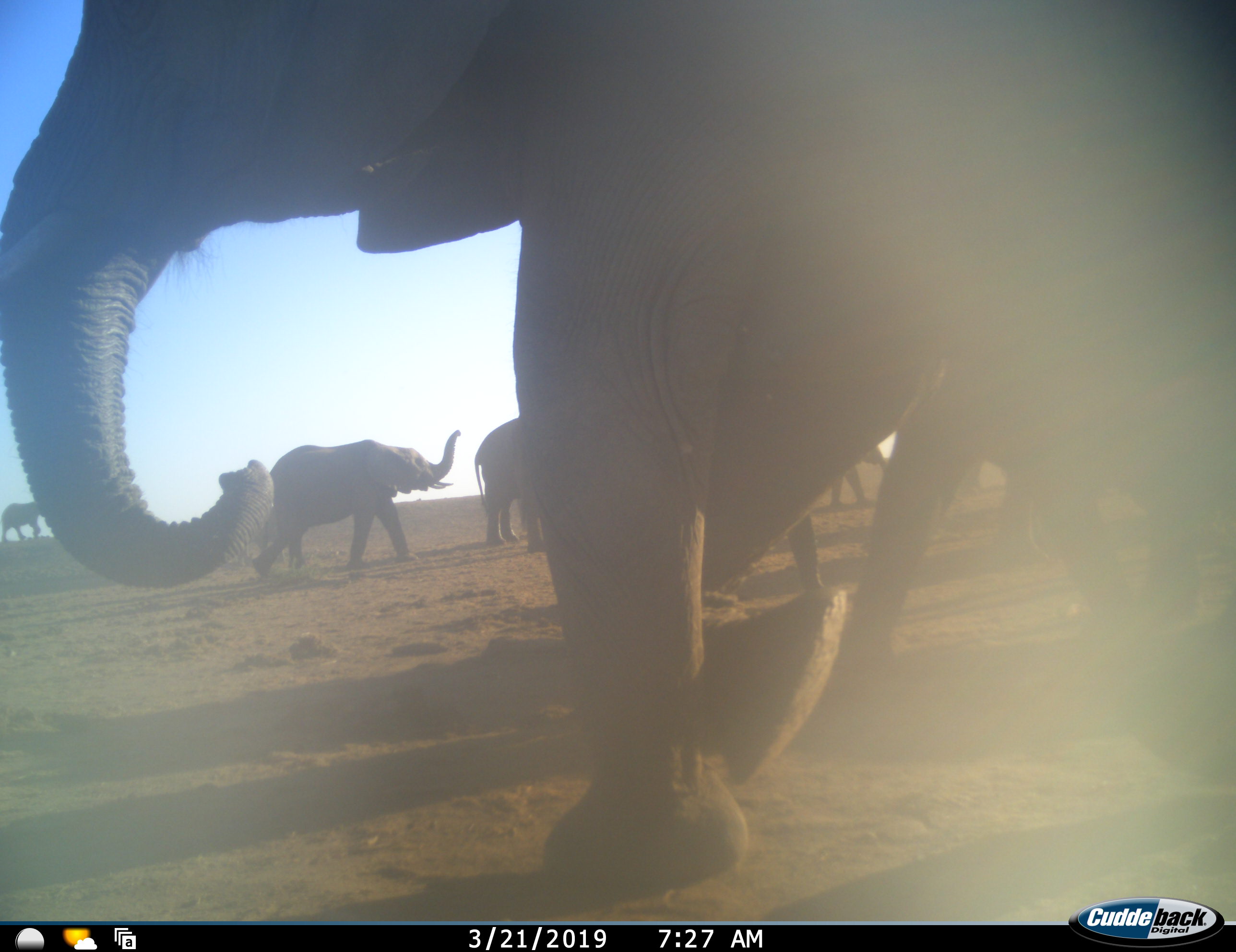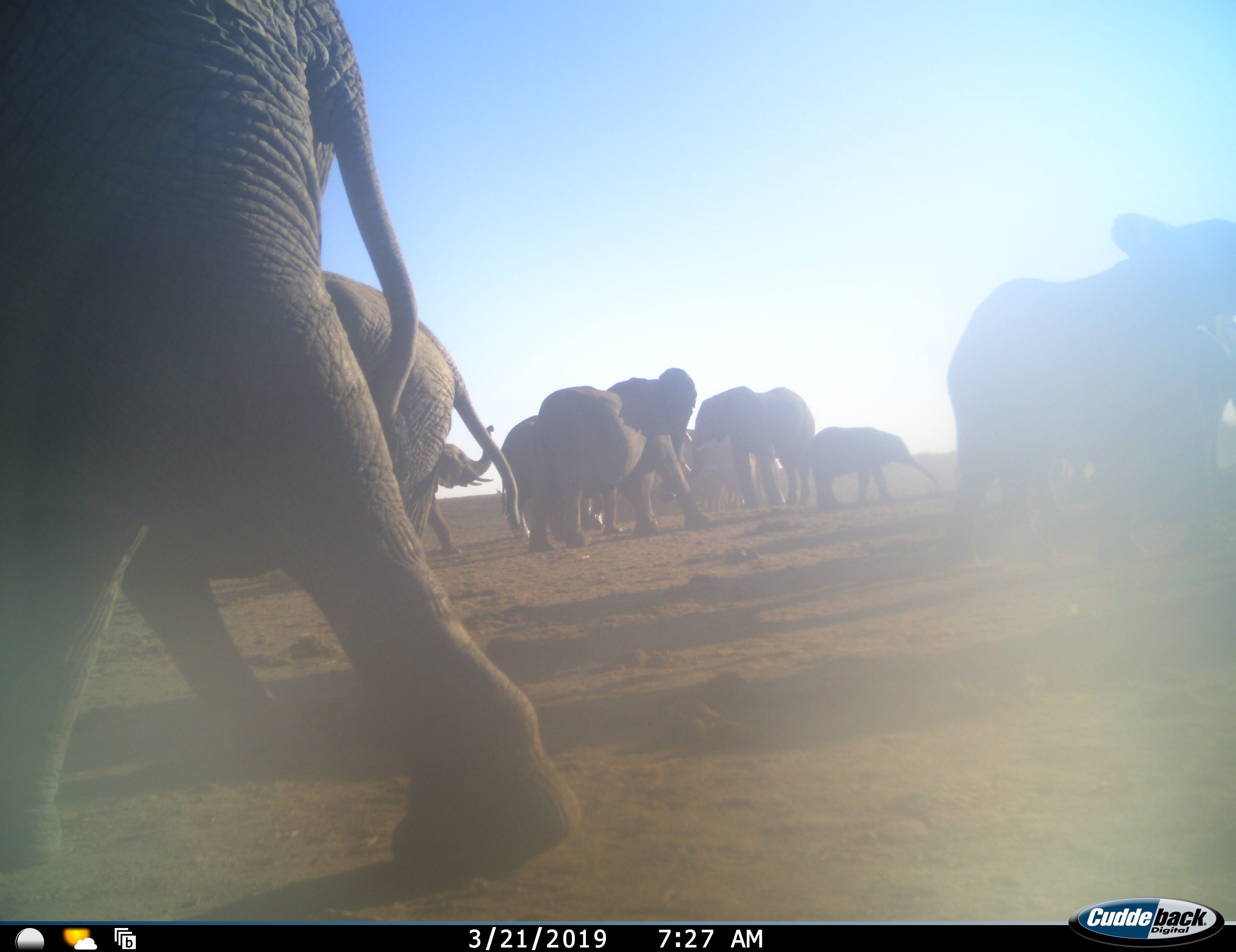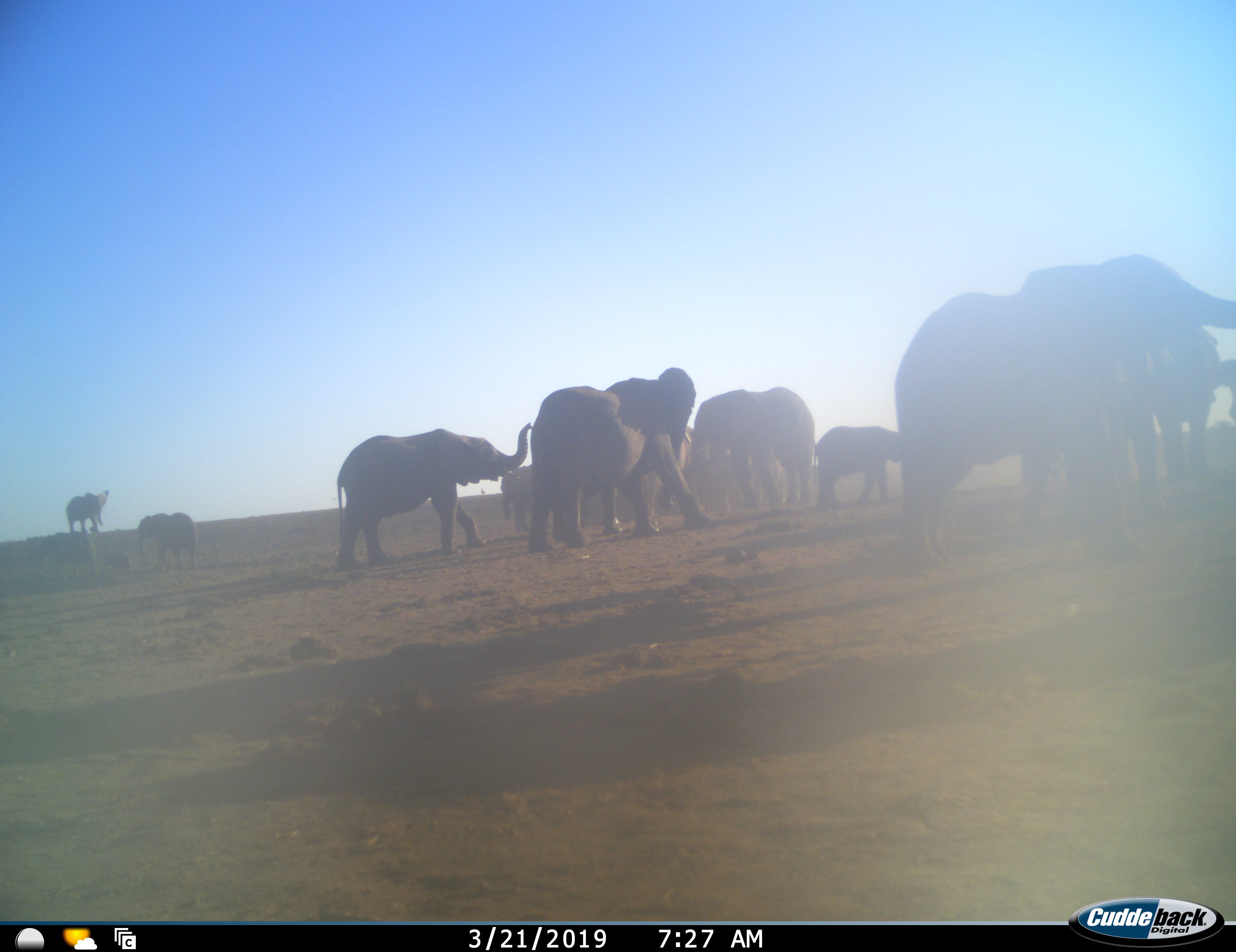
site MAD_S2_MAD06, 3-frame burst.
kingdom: Animalia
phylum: Chordata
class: Mammalia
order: Proboscidea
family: Elephantidae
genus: Loxodonta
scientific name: Loxodonta africana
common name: african bush elephant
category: elephant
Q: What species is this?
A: Elephant (african bush elephant) (Loxodonta africana).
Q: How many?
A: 11-50.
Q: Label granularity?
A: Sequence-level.